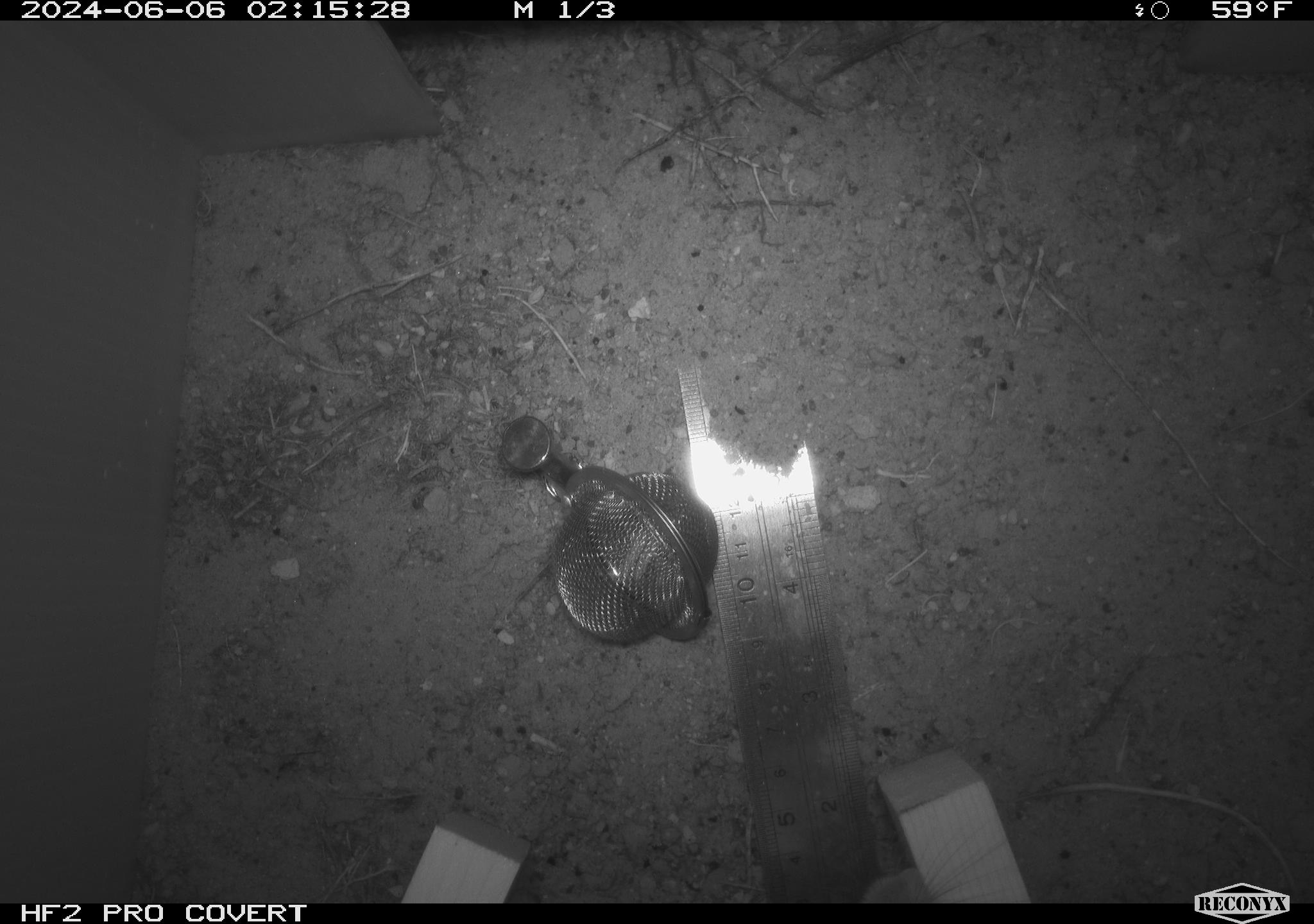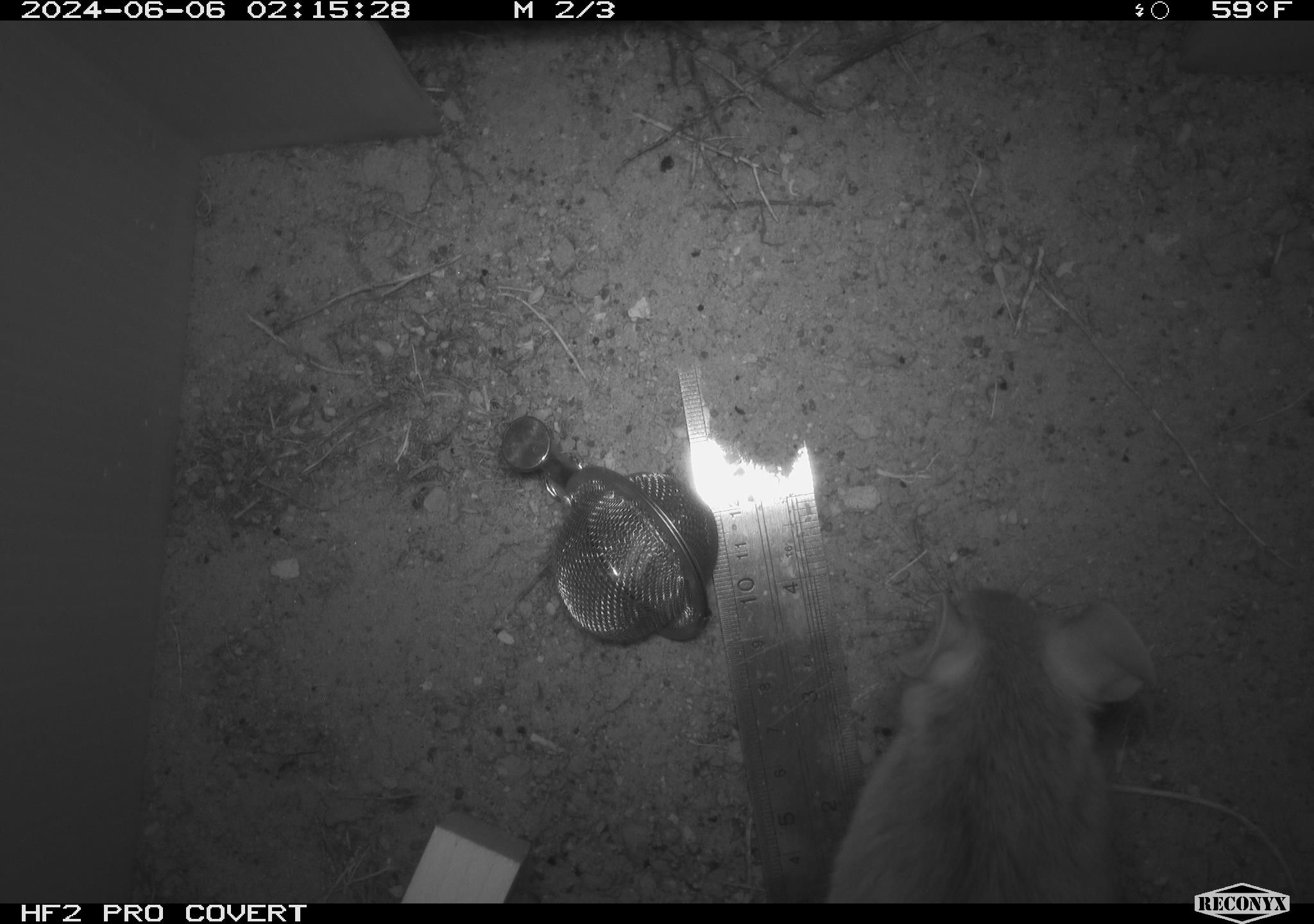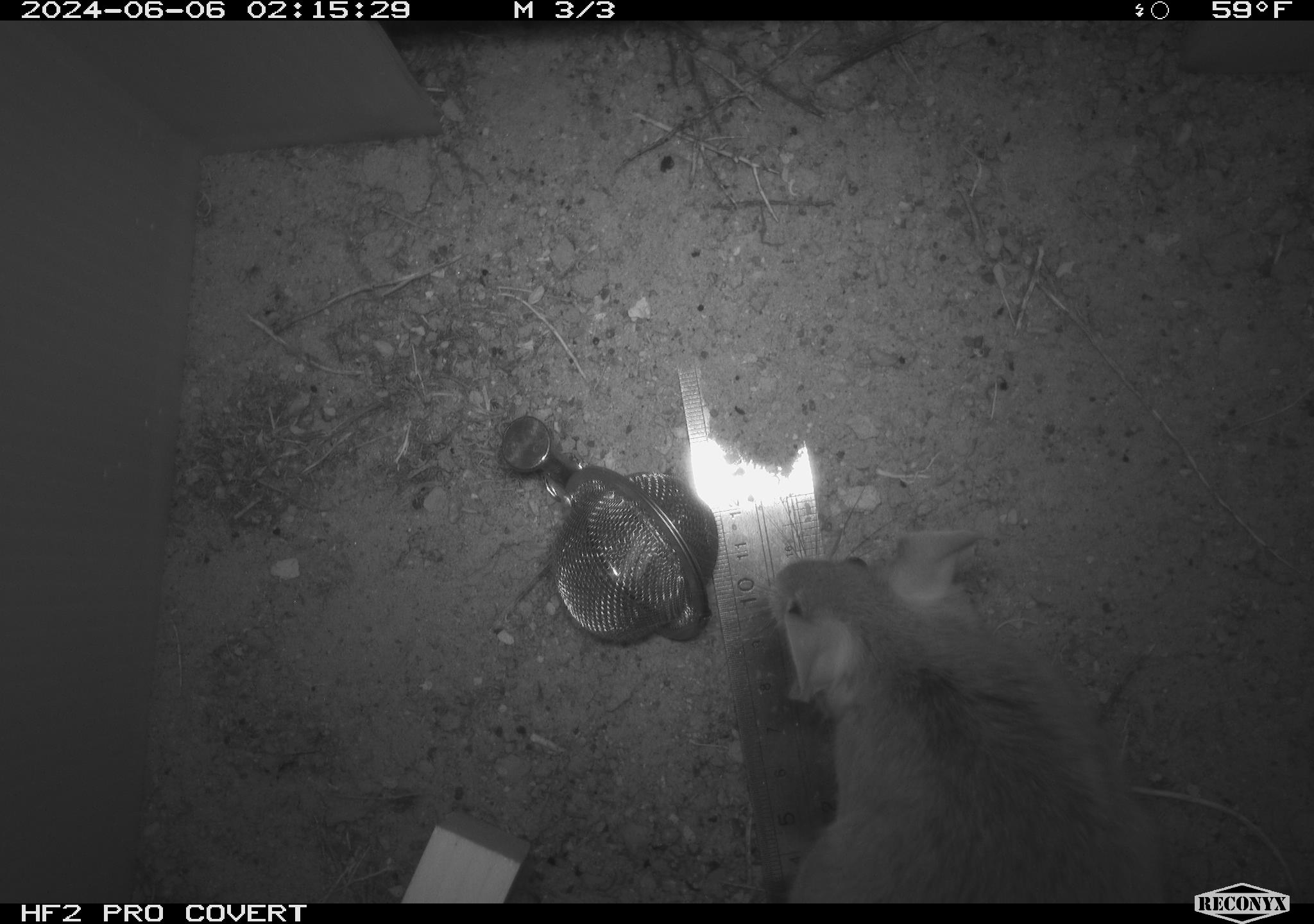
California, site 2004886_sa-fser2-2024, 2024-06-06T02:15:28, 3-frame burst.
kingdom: Animalia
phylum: Chordata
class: Mammalia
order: Rodentia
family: Cricetidae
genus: Neotoma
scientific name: Neotoma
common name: pack rat or woodrat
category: neotoma species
Neotoma species (pack rat or woodrat) (Neotoma).